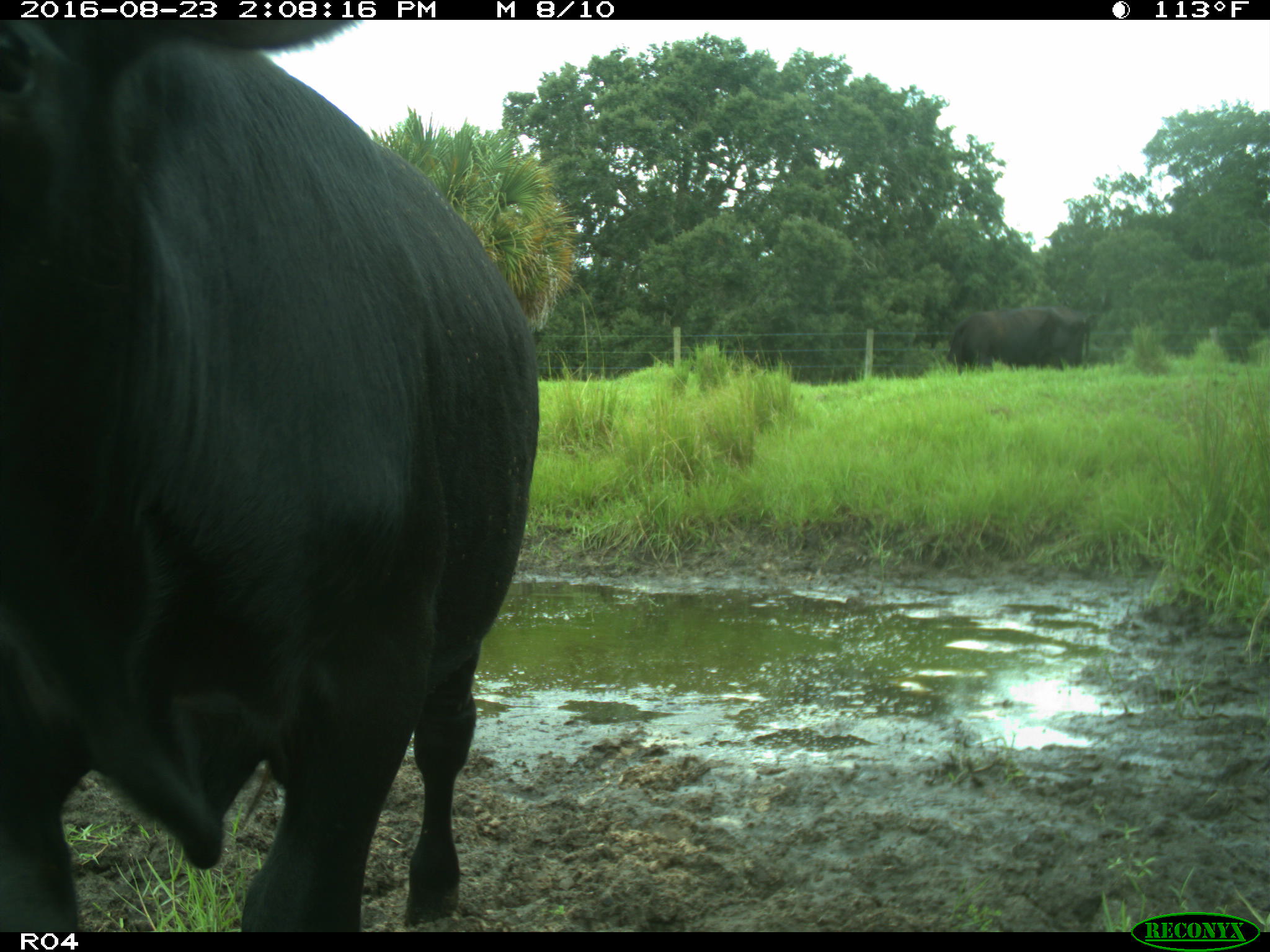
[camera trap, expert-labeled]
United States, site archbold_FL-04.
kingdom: Animalia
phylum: Chordata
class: Mammalia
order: Artiodactyla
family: Bovidae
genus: Bos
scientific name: Bos taurus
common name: domestic cow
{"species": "Bos taurus (domestic cow)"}